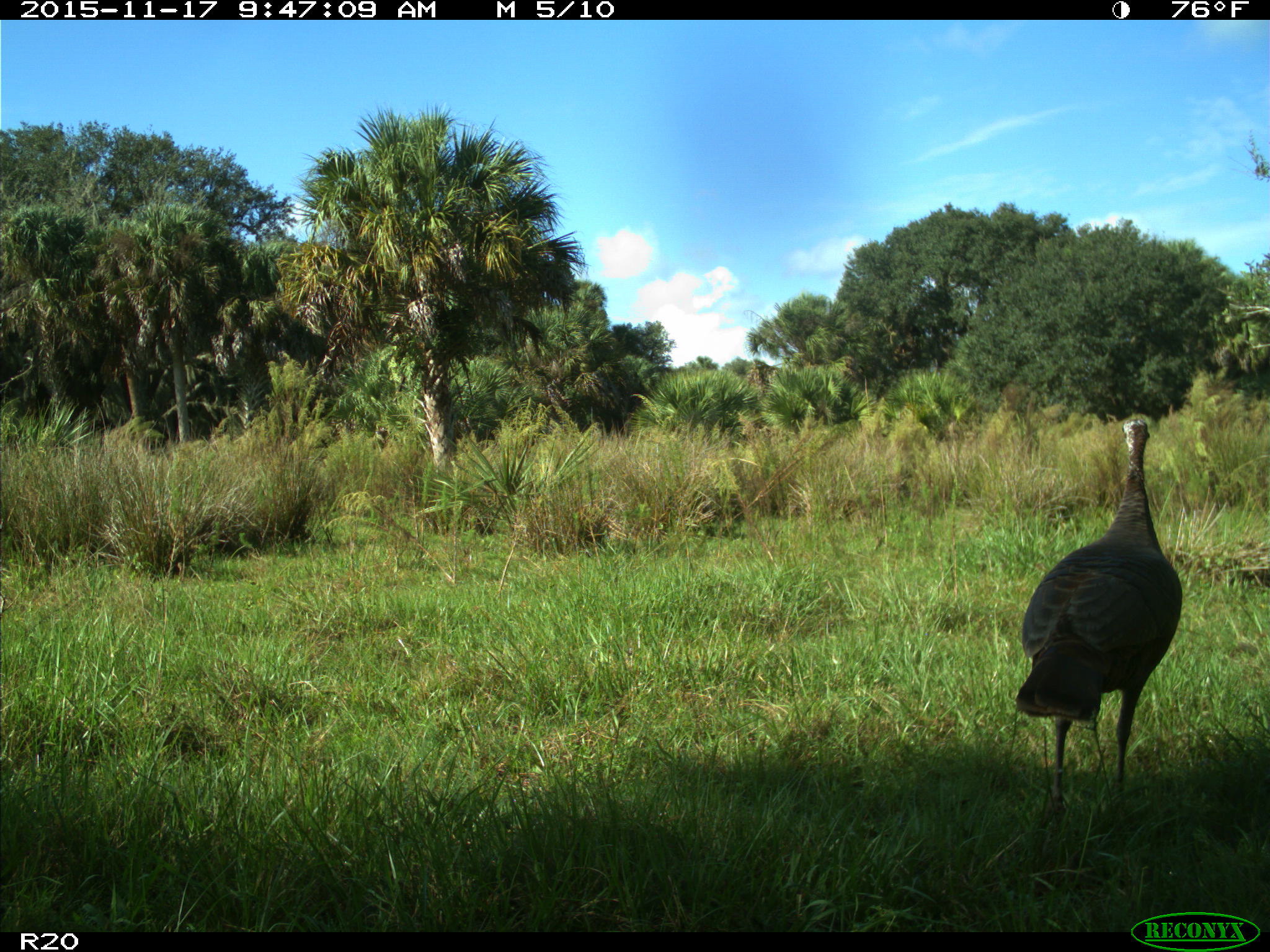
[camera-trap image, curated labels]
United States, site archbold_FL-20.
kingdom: Animalia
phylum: Chordata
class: Aves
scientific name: Aves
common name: birds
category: unidentified bird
Unidentified bird (birds) (Aves).